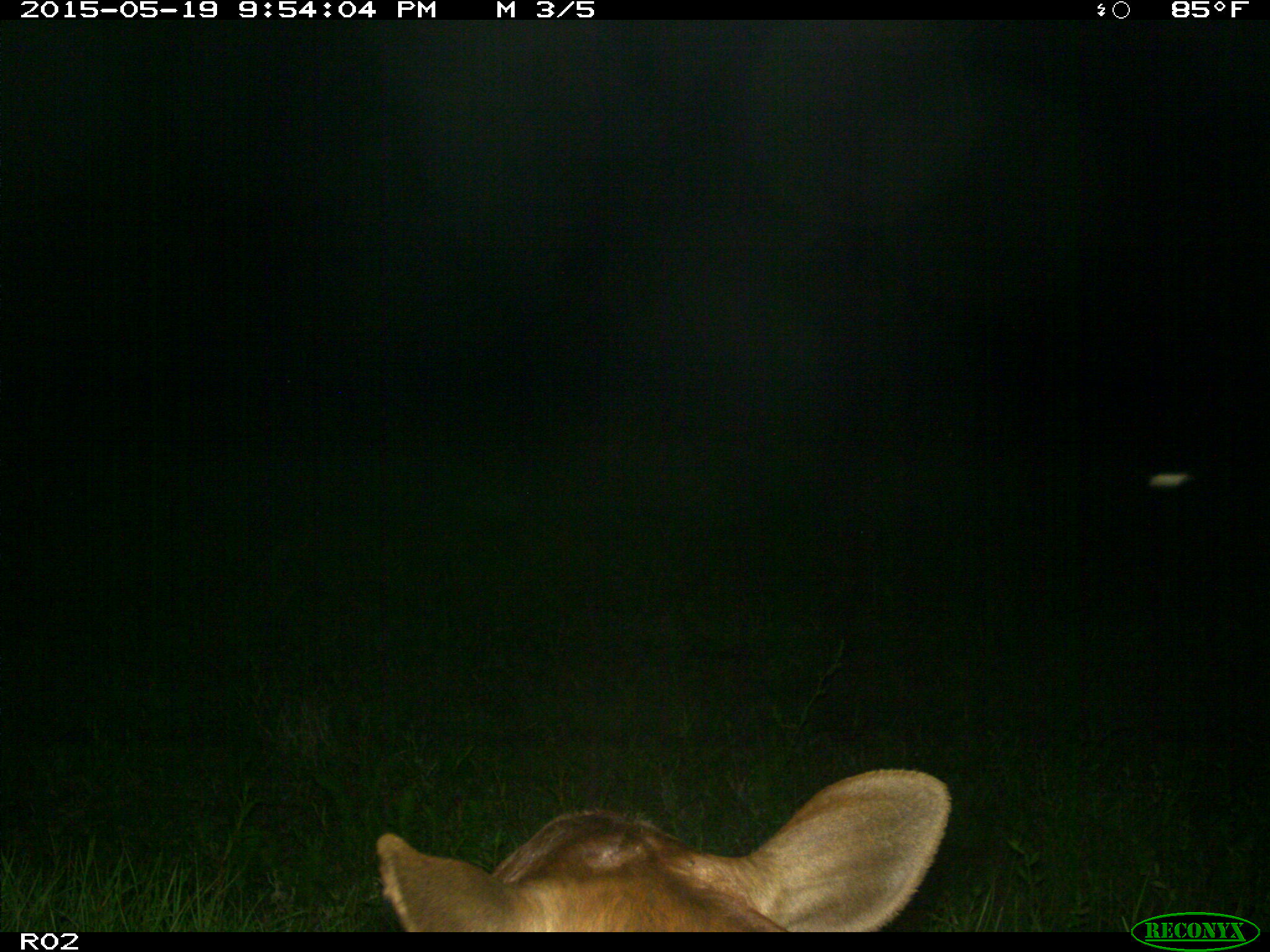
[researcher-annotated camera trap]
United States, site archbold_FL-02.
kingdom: Animalia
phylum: Chordata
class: Mammalia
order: Artiodactyla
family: Bovidae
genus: Bos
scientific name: Bos taurus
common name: domestic cow